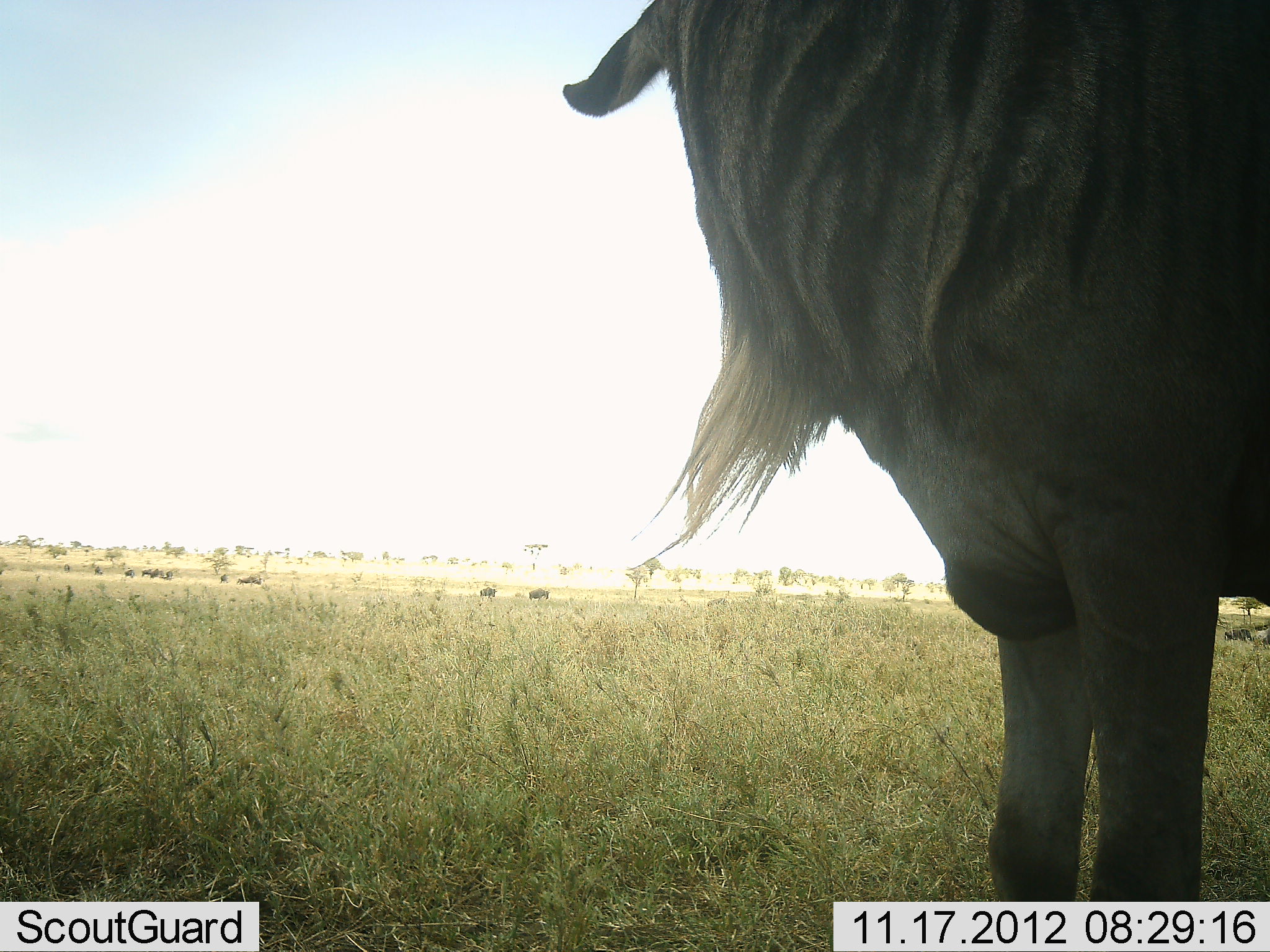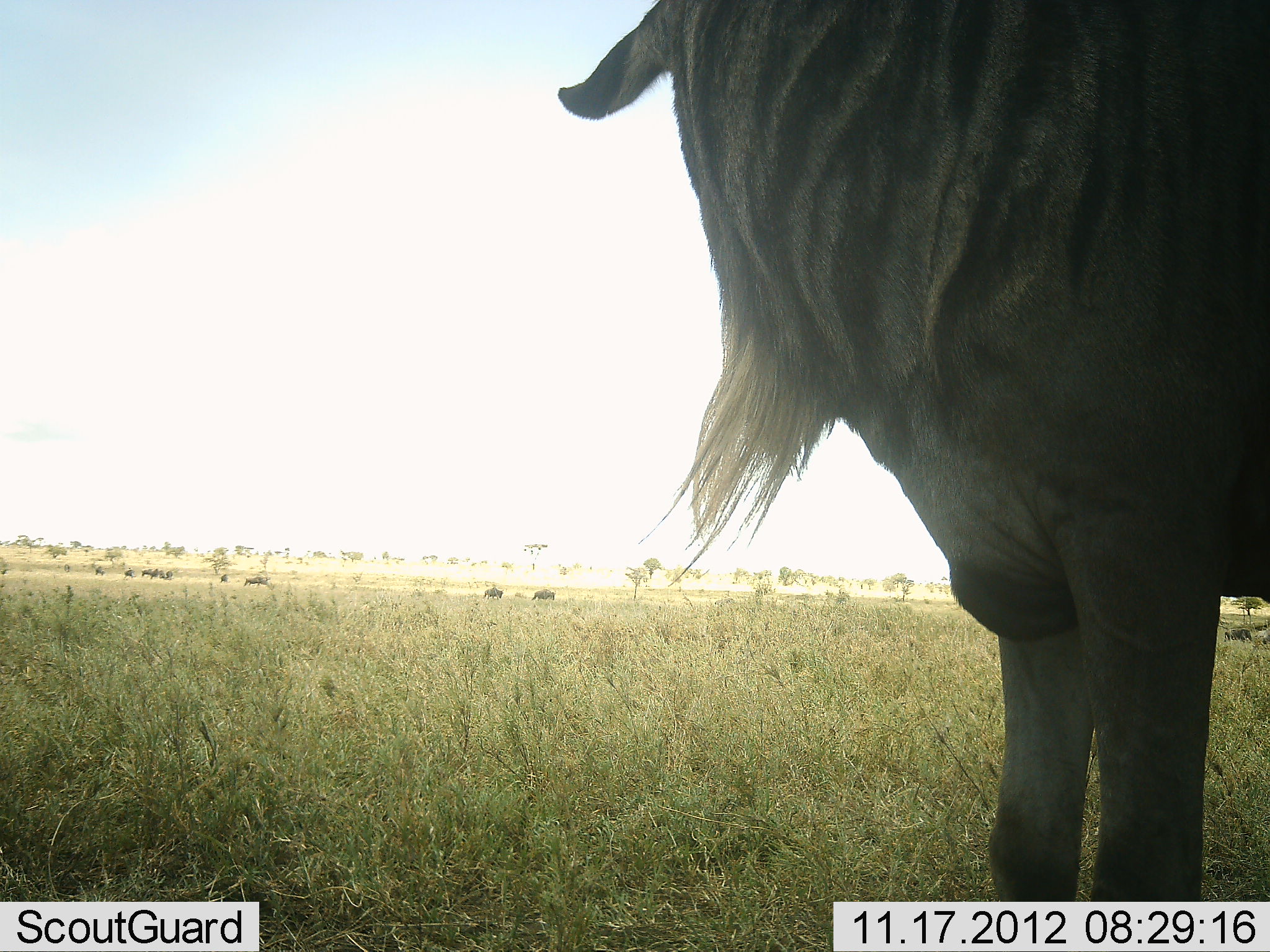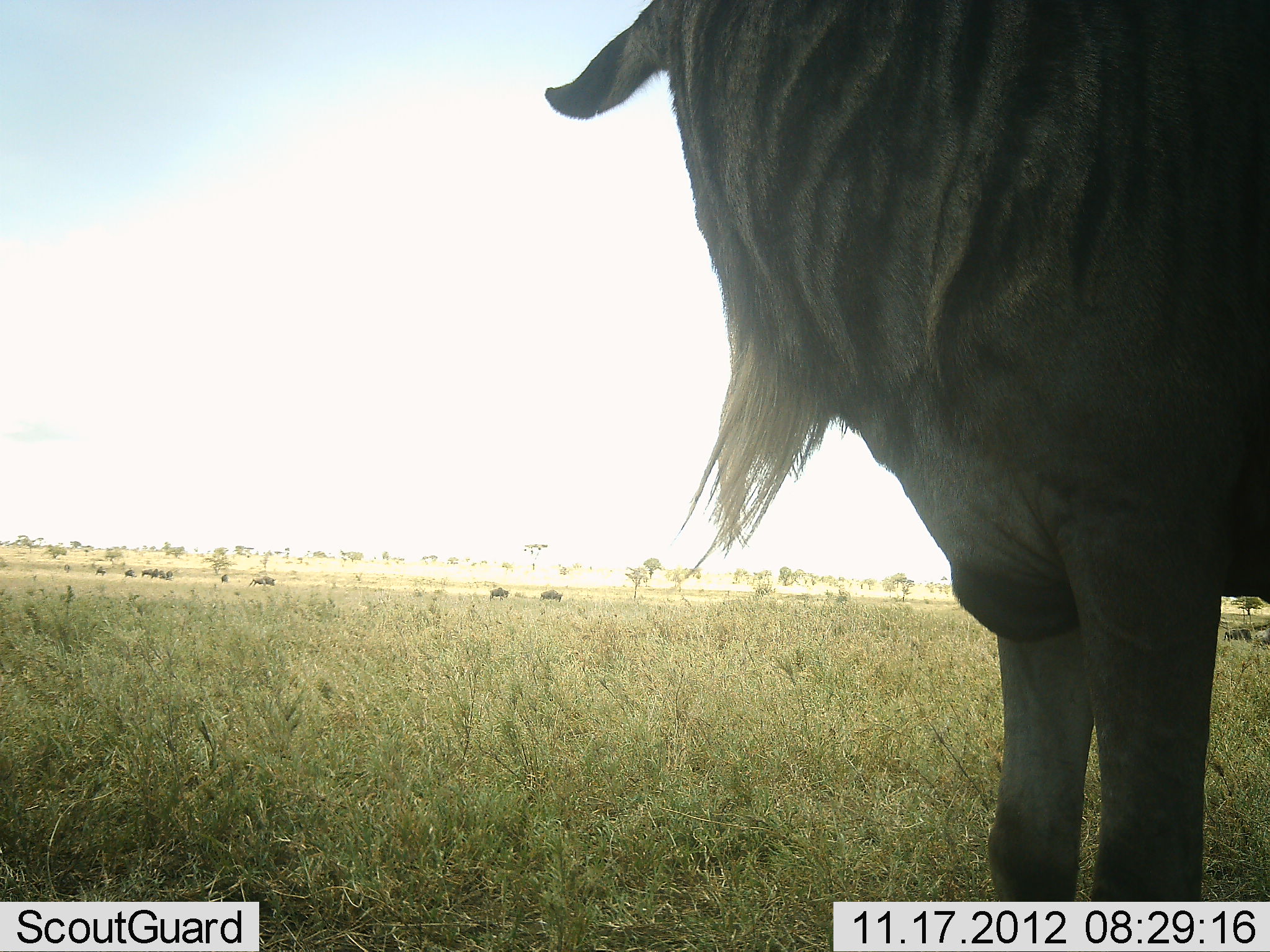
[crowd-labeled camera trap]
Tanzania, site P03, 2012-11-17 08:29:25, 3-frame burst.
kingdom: Animalia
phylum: Chordata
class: Mammalia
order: Artiodactyla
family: Bovidae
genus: Connochaetes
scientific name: Connochaetes taurinus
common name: blue wildebeest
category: wildebeest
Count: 3.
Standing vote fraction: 100%.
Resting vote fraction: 0%.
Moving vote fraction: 50%.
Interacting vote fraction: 0%.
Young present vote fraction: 0%.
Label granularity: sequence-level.